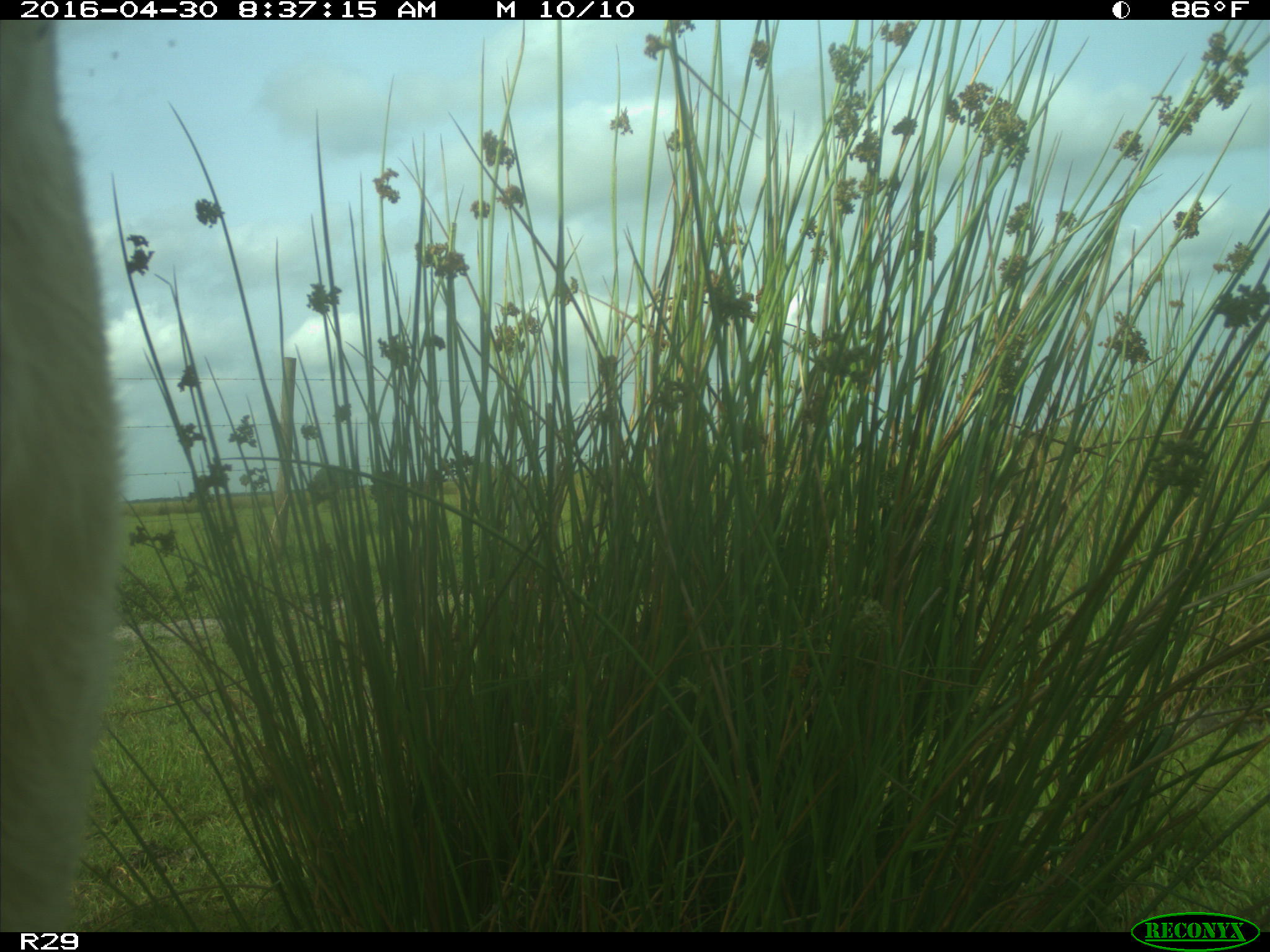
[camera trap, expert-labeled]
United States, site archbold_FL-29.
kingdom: Animalia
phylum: Chordata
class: Mammalia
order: Artiodactyla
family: Bovidae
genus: Bos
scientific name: Bos taurus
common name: domestic cow